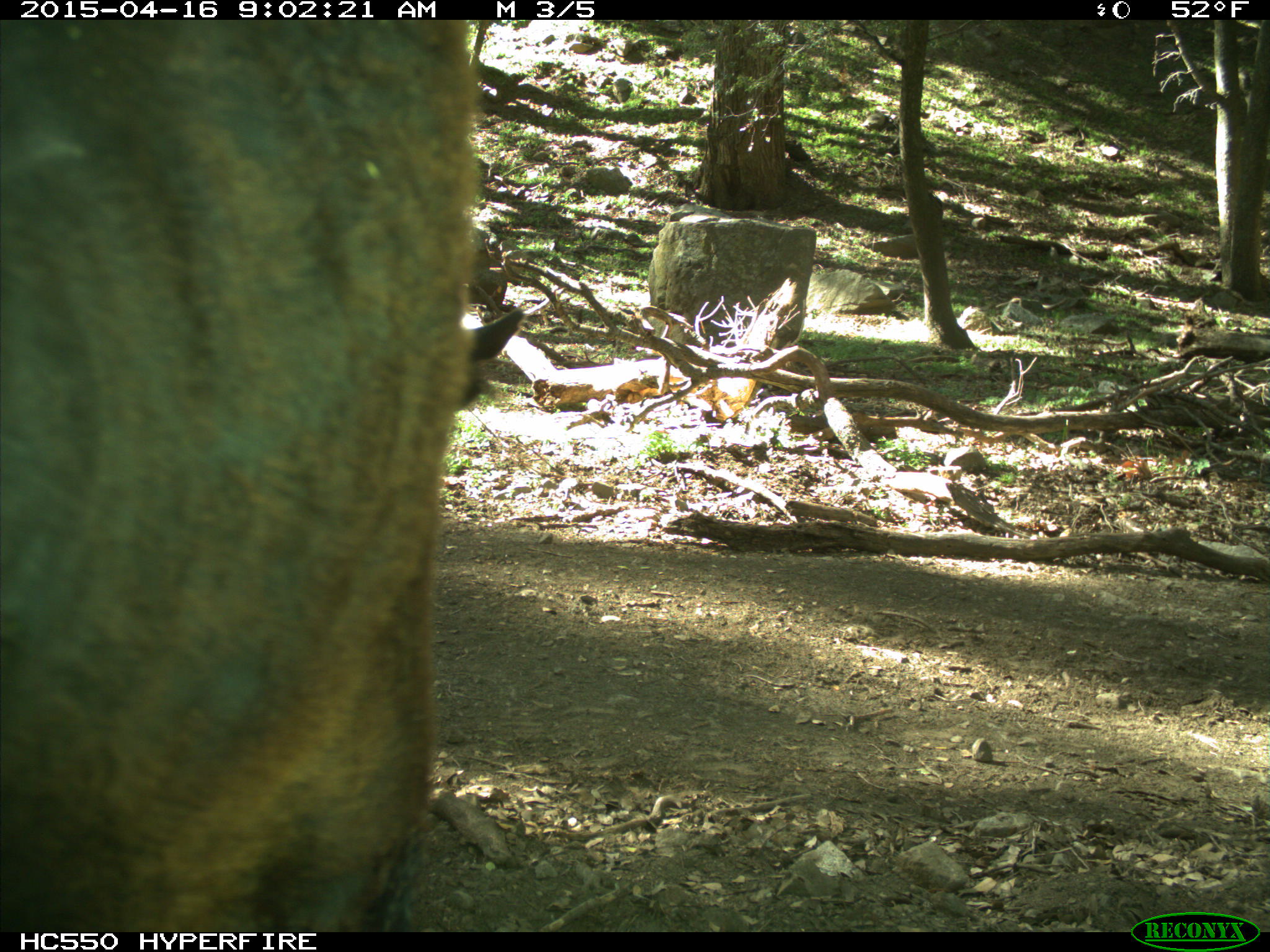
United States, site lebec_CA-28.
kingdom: Animalia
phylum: Chordata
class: Mammalia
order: Artiodactyla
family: Bovidae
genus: Bos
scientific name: Bos taurus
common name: domestic cow